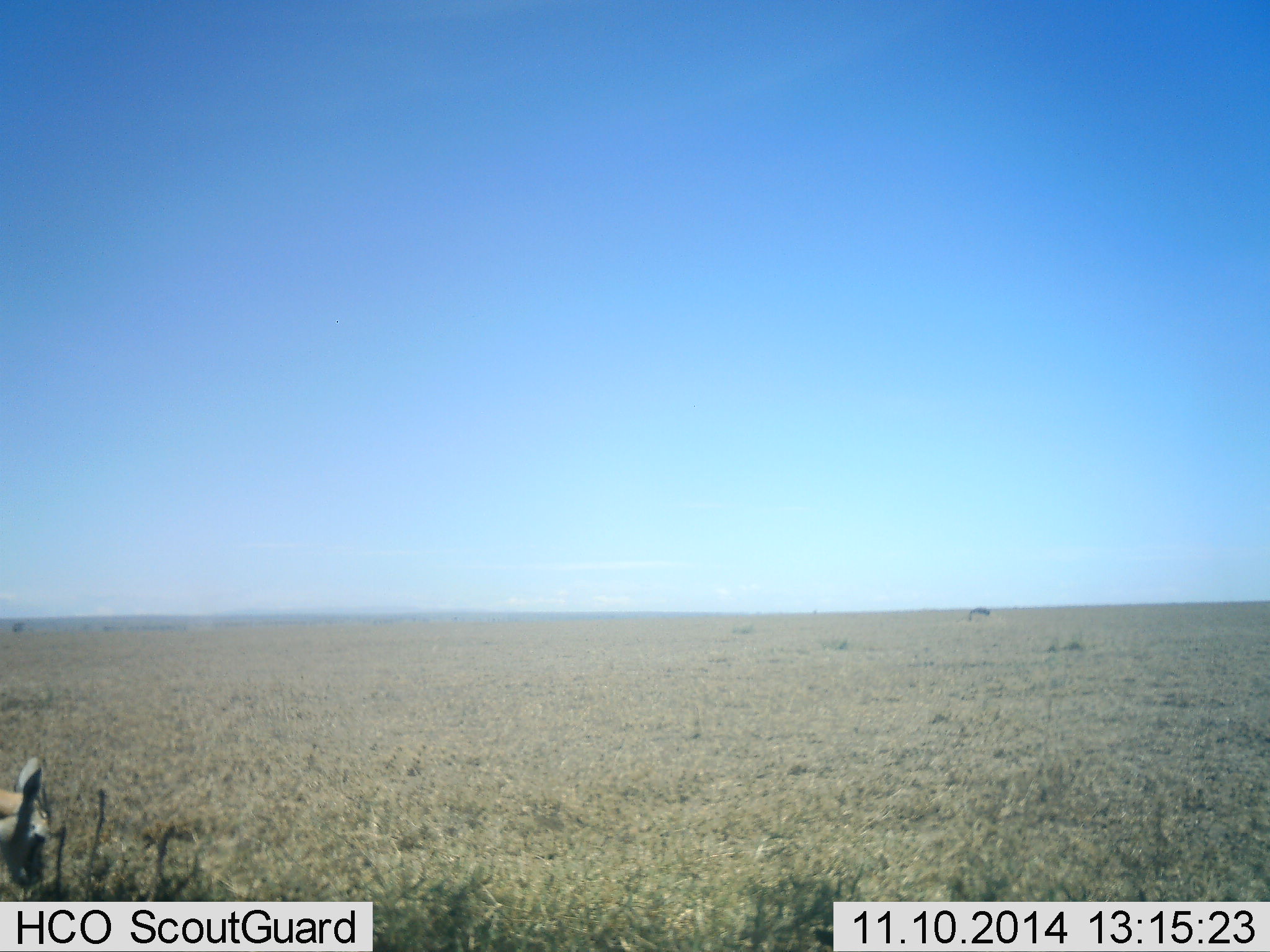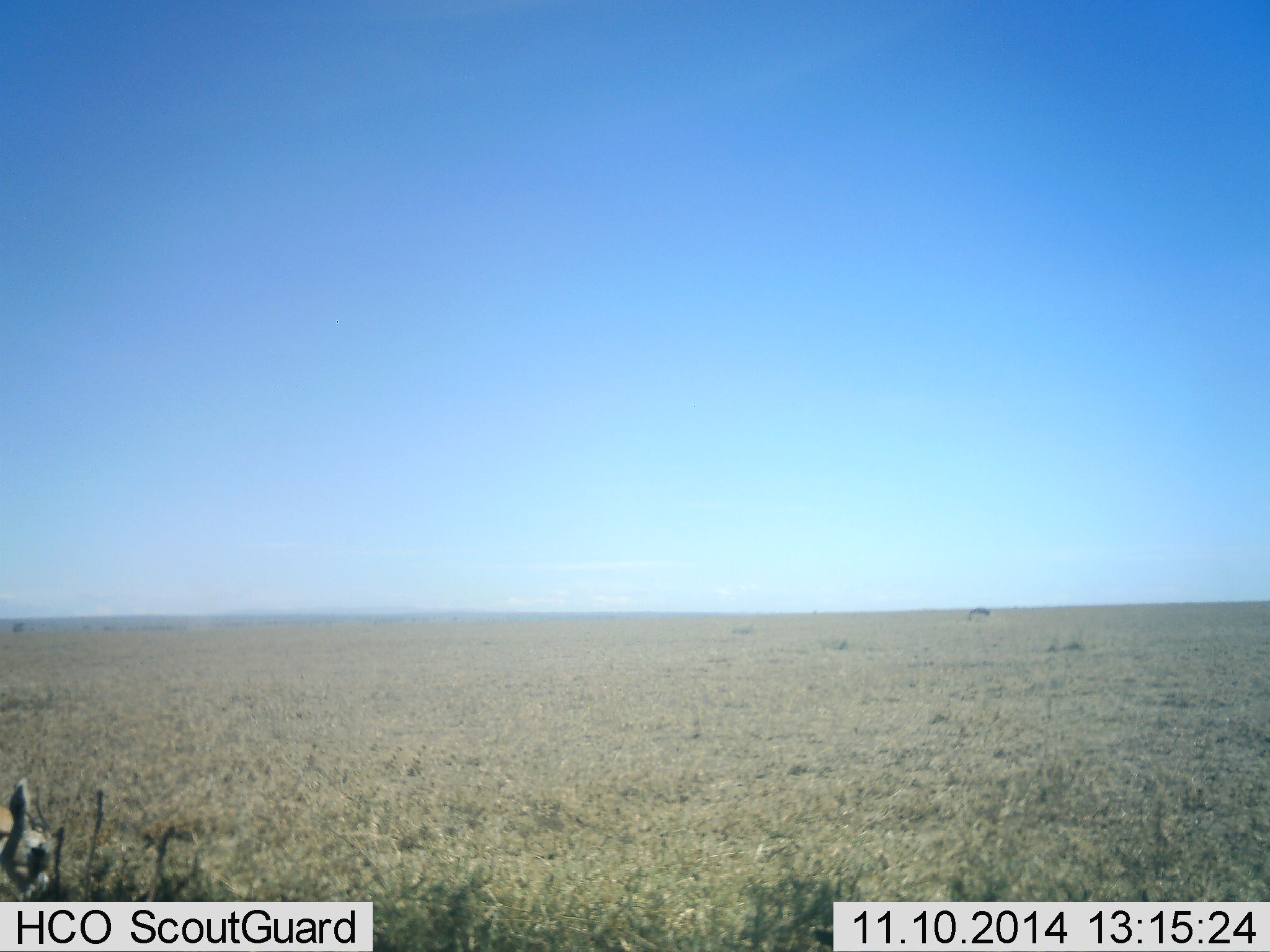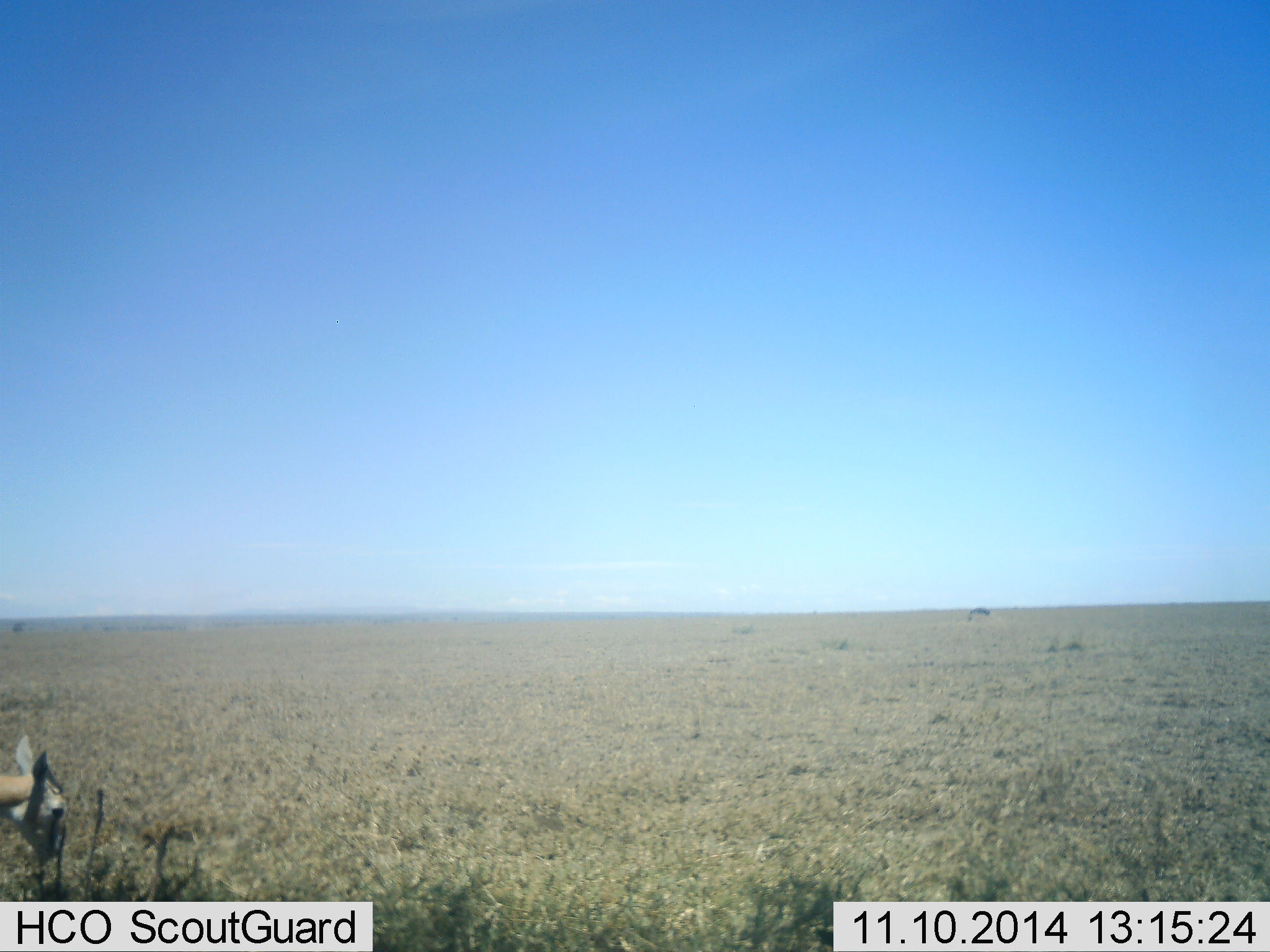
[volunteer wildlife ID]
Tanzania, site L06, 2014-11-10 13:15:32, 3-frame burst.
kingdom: Animalia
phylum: Chordata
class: Mammalia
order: Artiodactyla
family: Bovidae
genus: Eudorcas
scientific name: Eudorcas thomsonii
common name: thomson's gazelle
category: gazellethomsons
Gazellethomsons (thomson's gazelle) (Eudorcas thomsonii), count 1. Behavior (volunteer vote fractions): standing 0%, resting 0%, moving 0%, interacting 0%. Young present (vote fraction): 0%. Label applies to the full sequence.